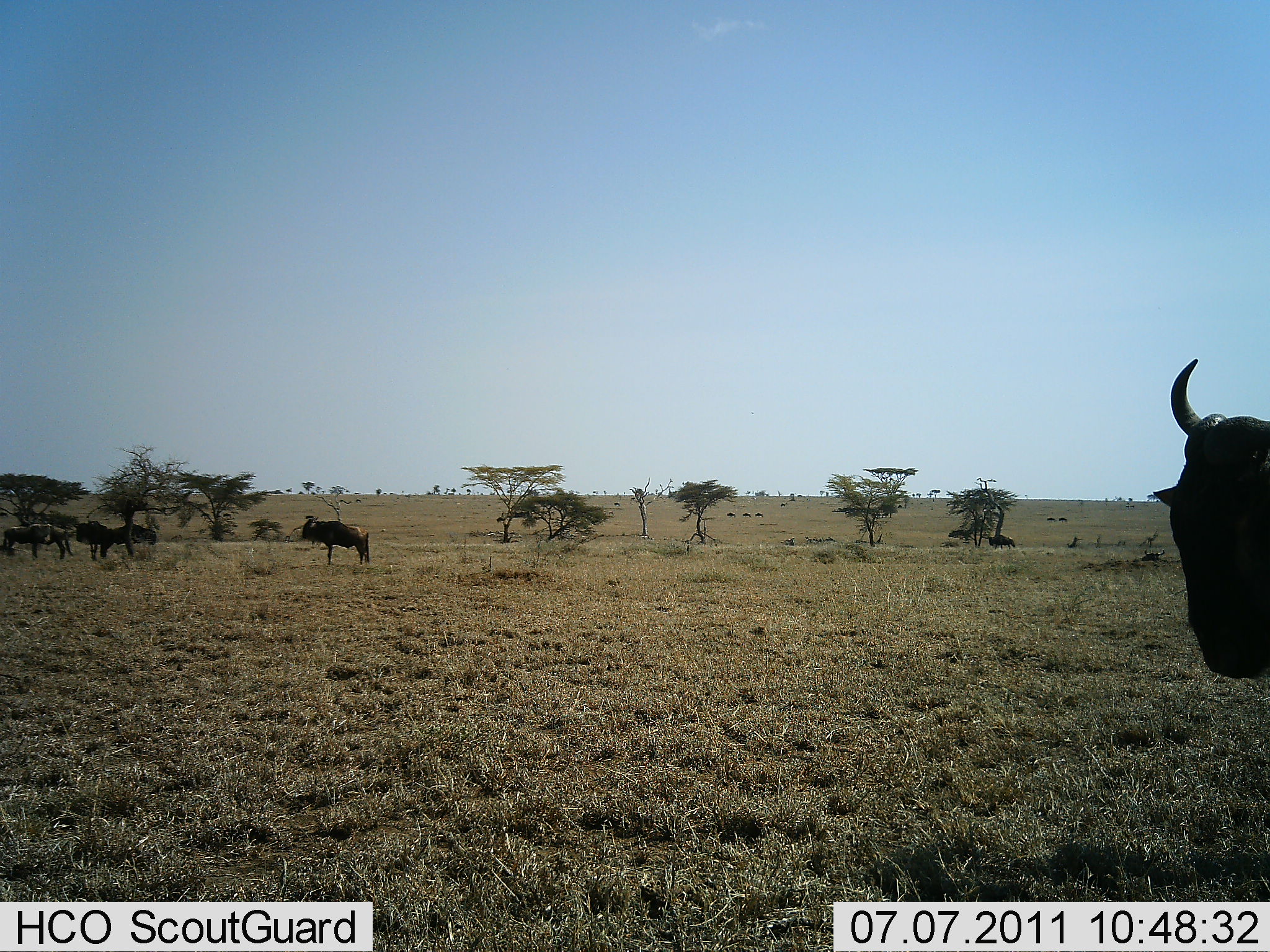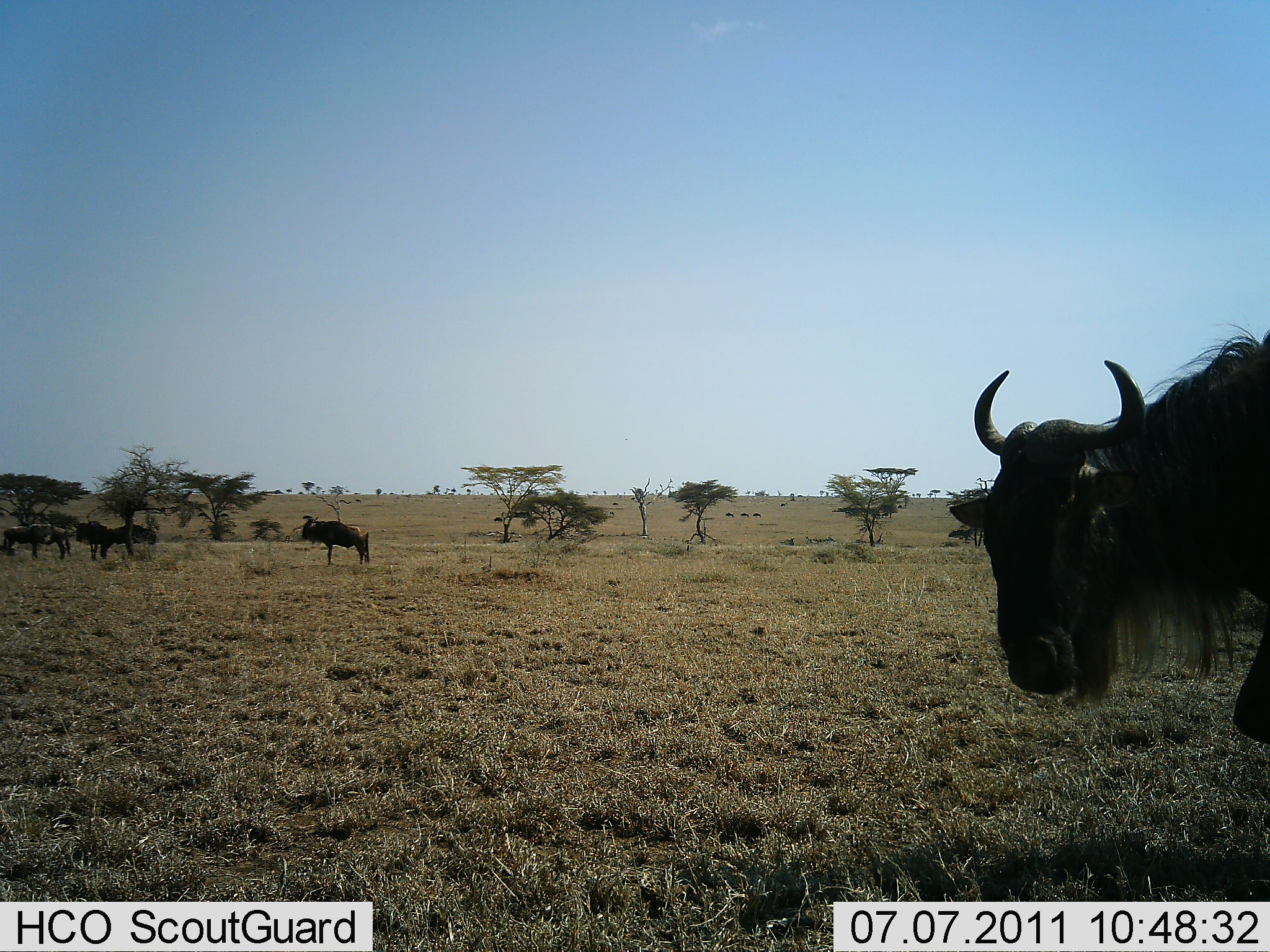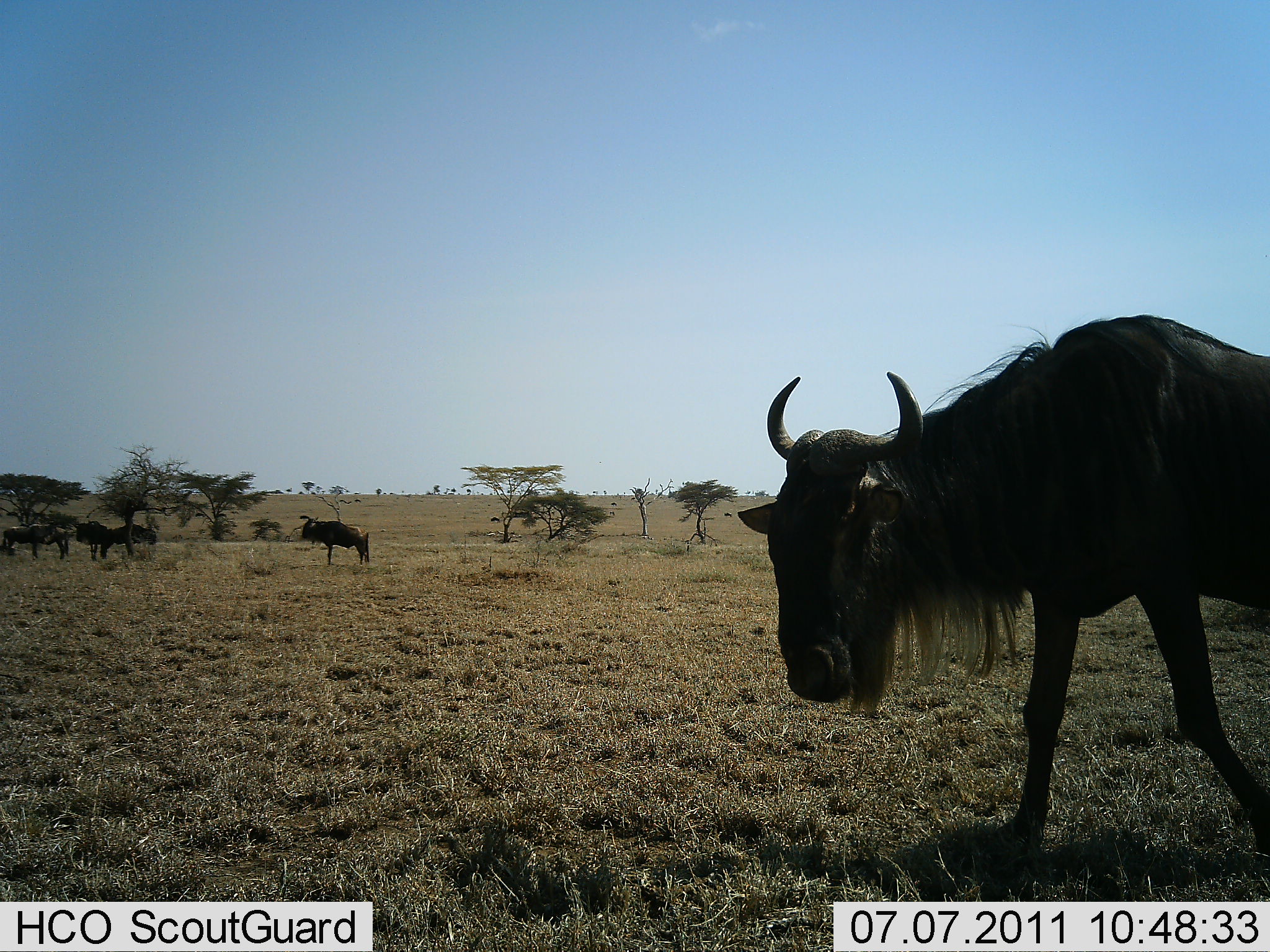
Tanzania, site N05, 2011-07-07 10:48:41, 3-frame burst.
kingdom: Animalia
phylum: Chordata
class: Mammalia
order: Artiodactyla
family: Bovidae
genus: Connochaetes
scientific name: Connochaetes taurinus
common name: blue wildebeest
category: wildebeest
Wildebeest (blue wildebeest) (Connochaetes taurinus), count 6. Behavior (volunteer vote fractions): standing 64%, resting 0%, moving 64%, interacting 0%. Young present (vote fraction): 0%. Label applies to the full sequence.